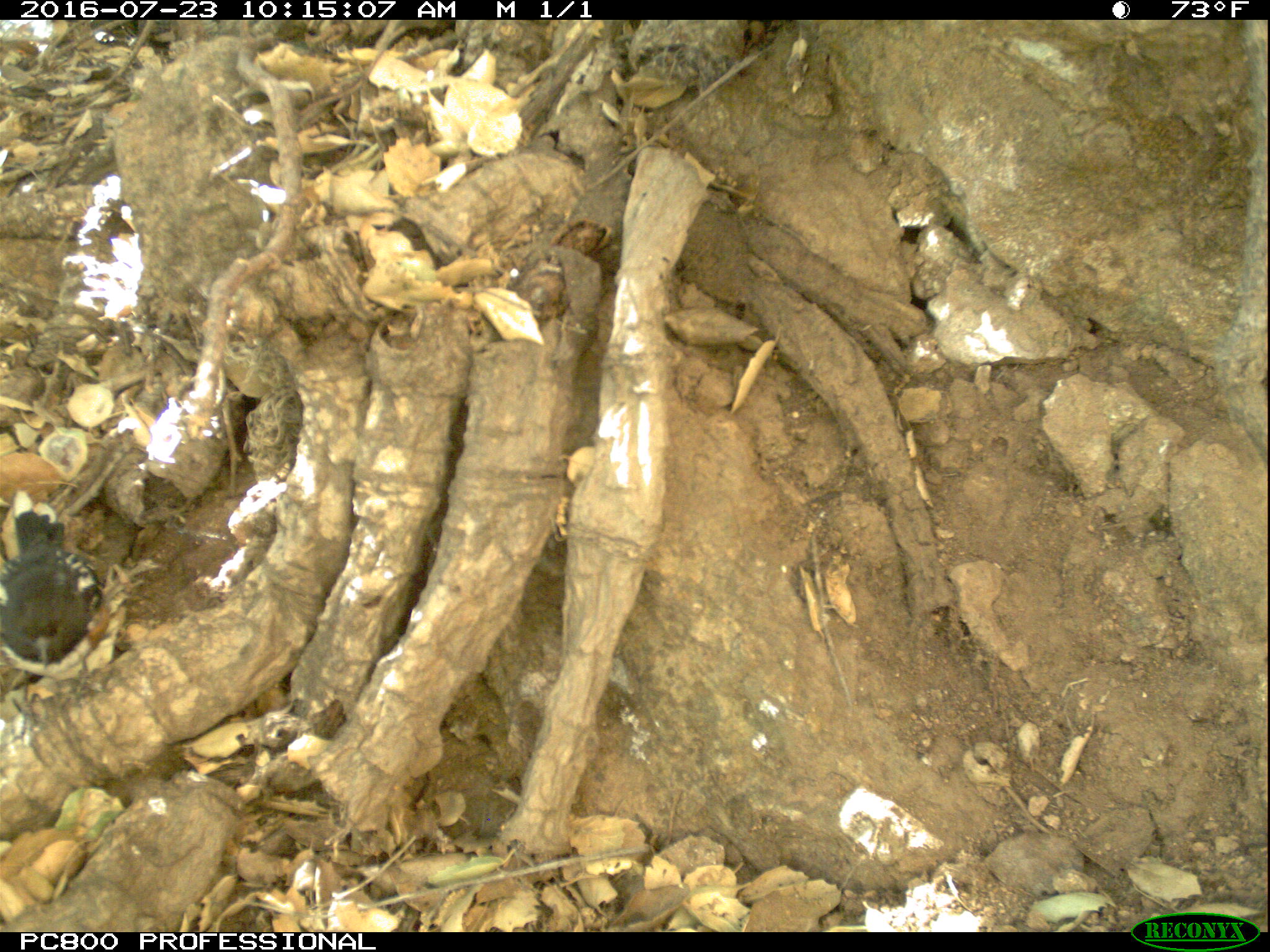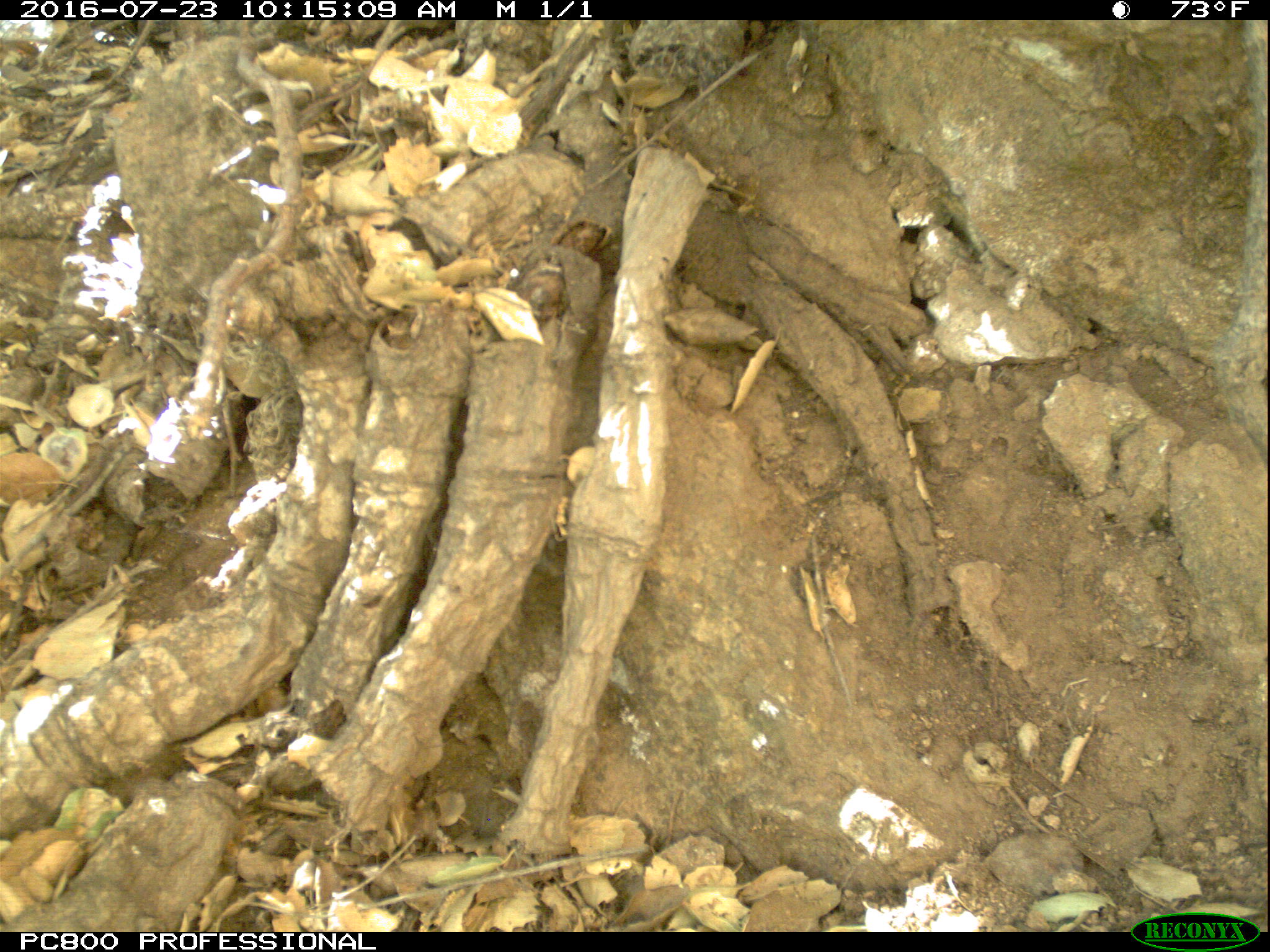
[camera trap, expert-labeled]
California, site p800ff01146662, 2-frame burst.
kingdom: Animalia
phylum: Chordata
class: Aves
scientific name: Aves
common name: bird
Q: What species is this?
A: Bird (Aves).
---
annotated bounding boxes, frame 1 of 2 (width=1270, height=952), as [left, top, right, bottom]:
bird: [0, 490, 116, 689]